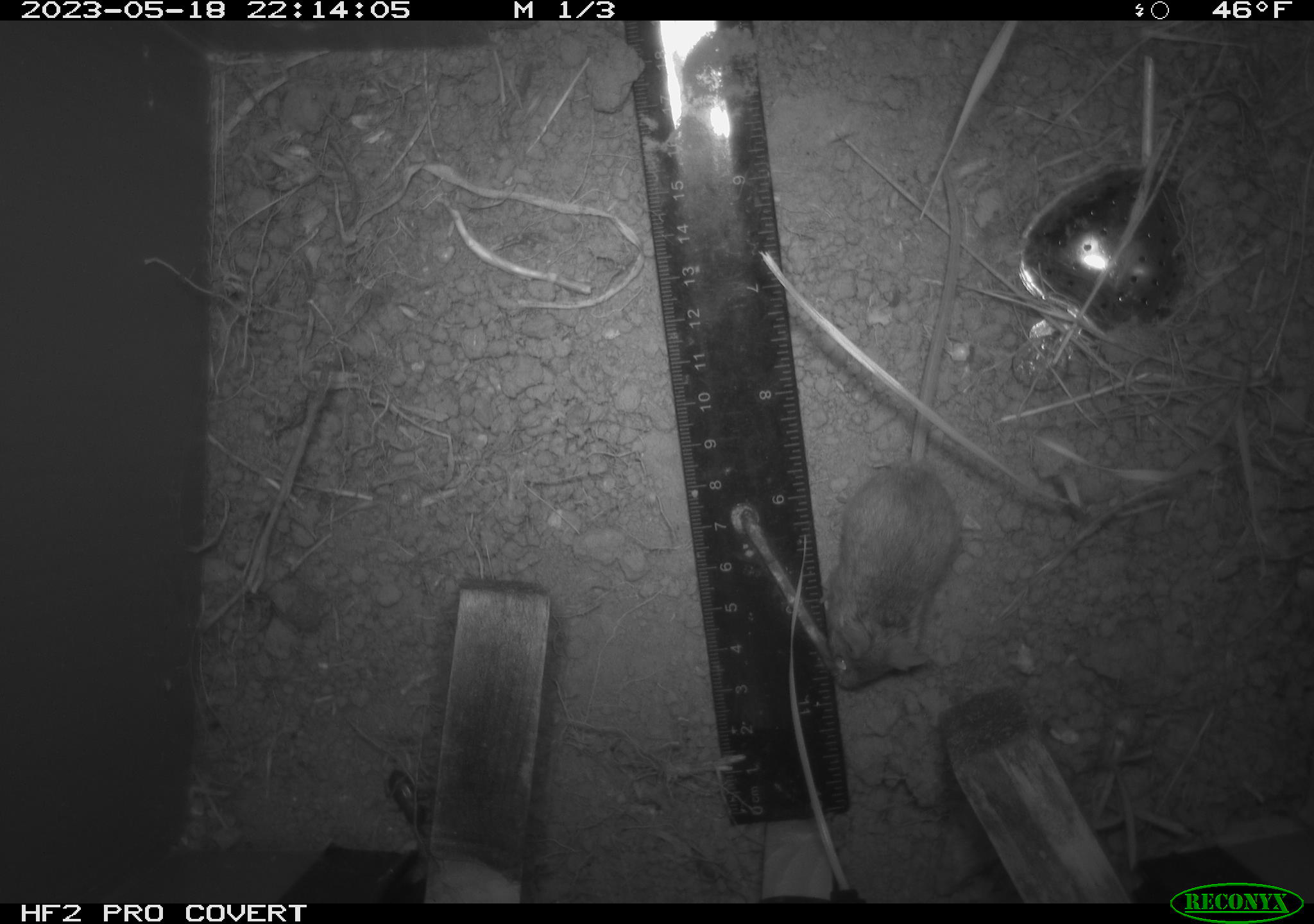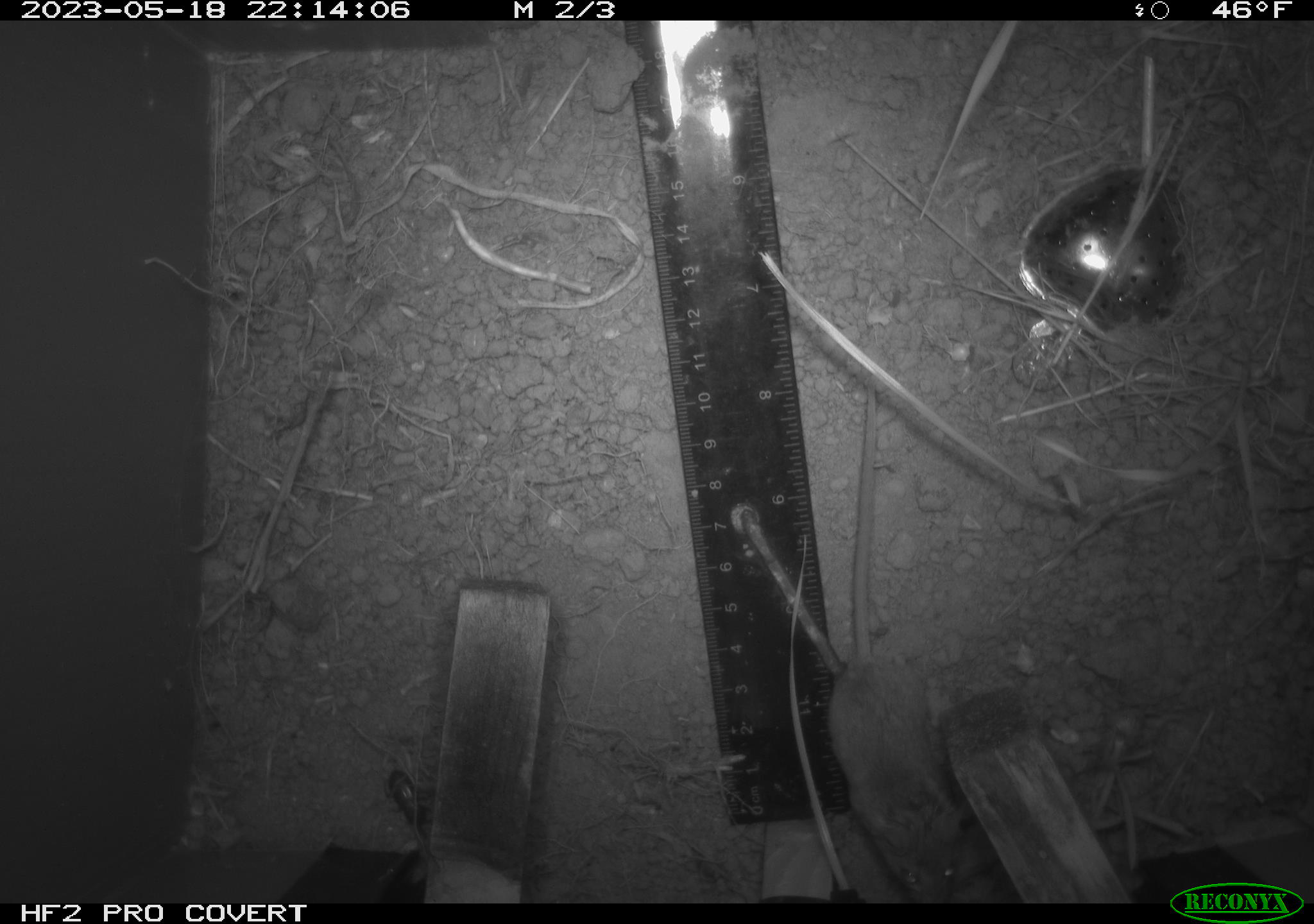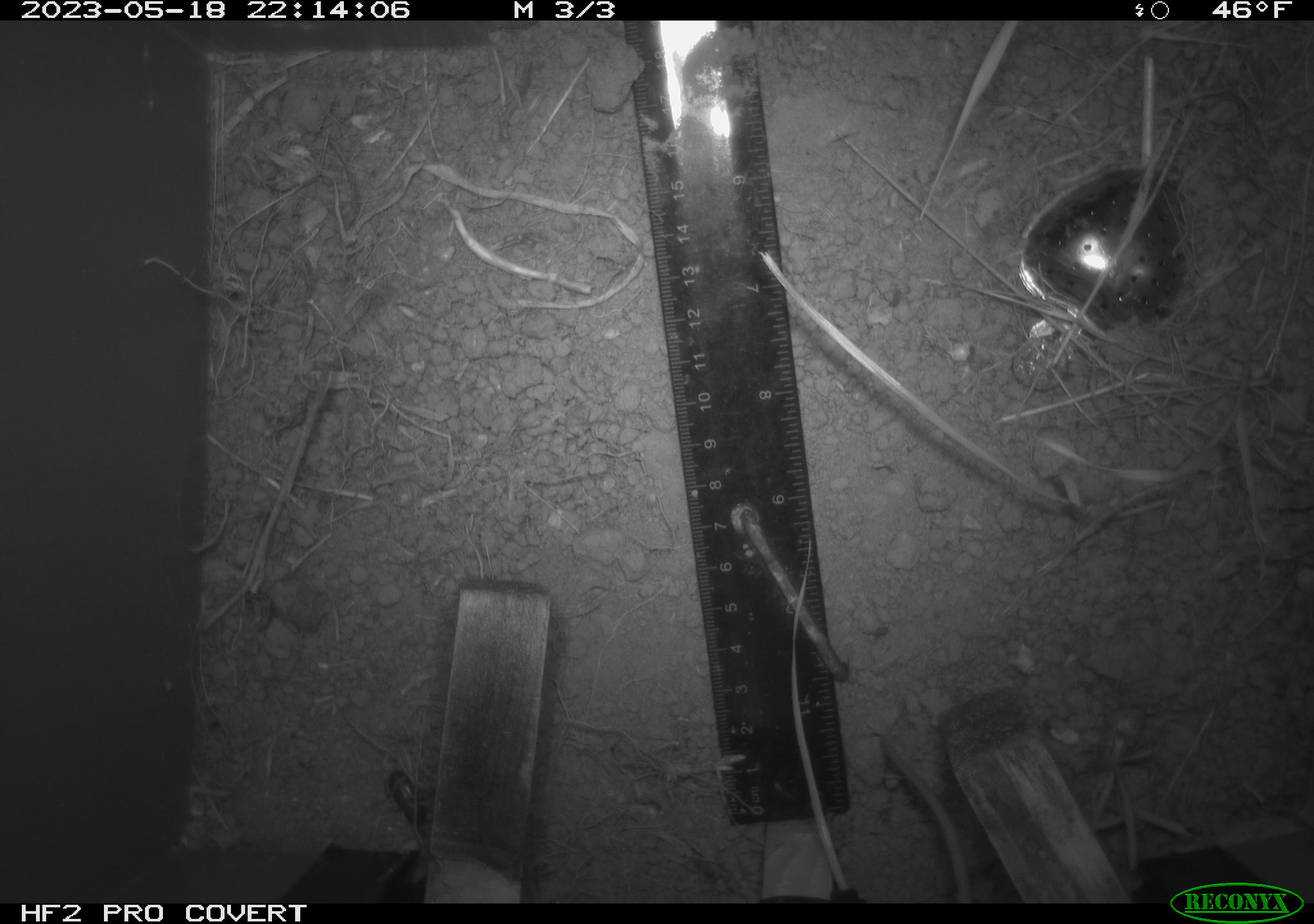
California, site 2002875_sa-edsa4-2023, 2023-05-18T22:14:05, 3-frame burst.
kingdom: Animalia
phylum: Chordata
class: Mammalia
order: Rodentia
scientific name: Rodentia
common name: mouse species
Mouse species (Rodentia).